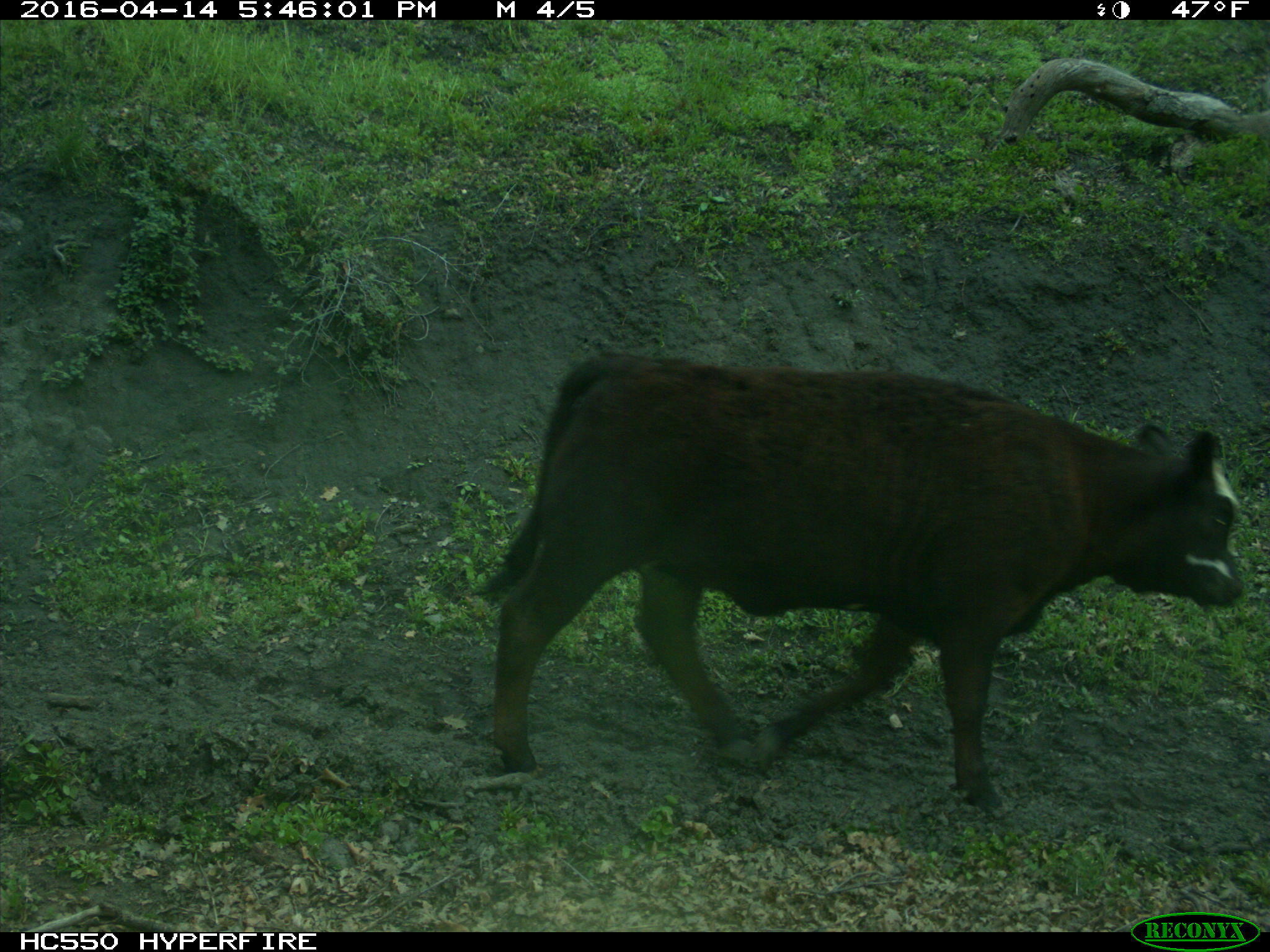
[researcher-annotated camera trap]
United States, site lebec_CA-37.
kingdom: Animalia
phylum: Chordata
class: Mammalia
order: Artiodactyla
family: Bovidae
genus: Bos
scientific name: Bos taurus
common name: domestic cow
Bos taurus (domestic cow).